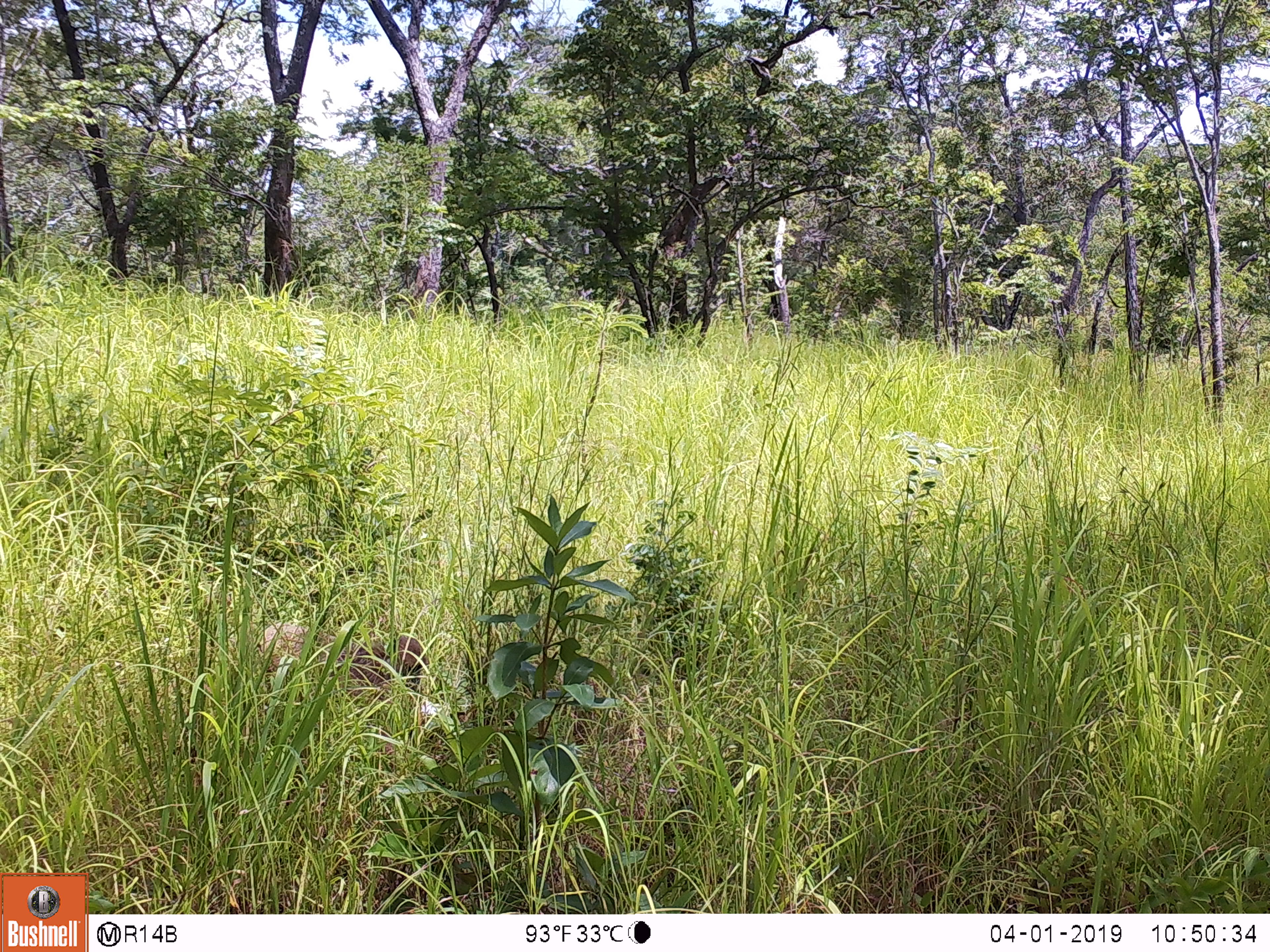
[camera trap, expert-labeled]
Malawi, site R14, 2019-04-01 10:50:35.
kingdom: Animalia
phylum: Chordata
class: Mammalia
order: Primates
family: Cercopithecidae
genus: Papio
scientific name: Papio cynocephalus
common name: yellow baboon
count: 1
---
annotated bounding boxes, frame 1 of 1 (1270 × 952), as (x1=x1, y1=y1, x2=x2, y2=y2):
yellow baboon: (x1=244, y1=610, x2=435, y2=709)